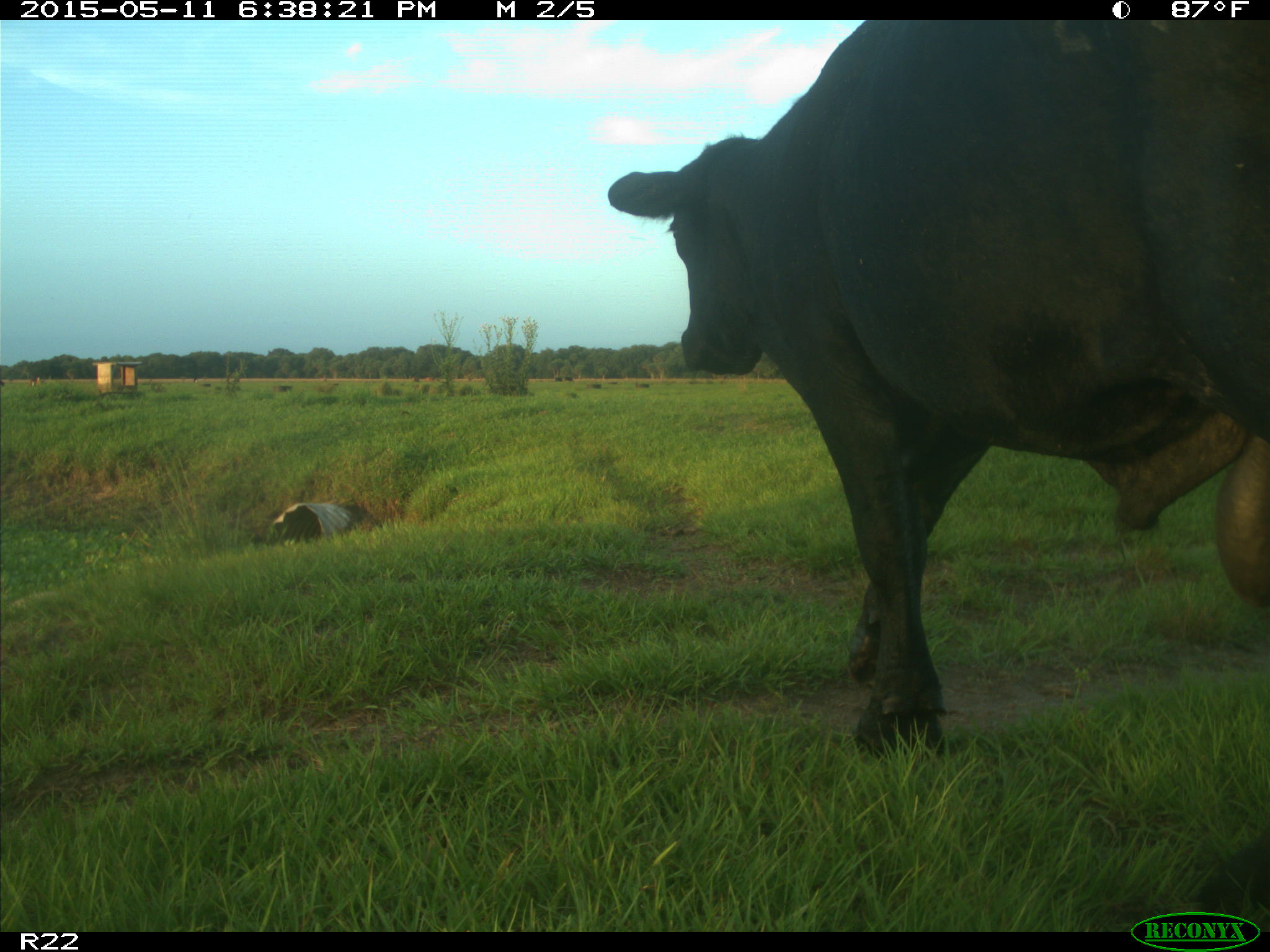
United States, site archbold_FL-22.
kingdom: Animalia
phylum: Chordata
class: Mammalia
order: Artiodactyla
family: Bovidae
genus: Bos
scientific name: Bos taurus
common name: domestic cow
Bos taurus (domestic cow).